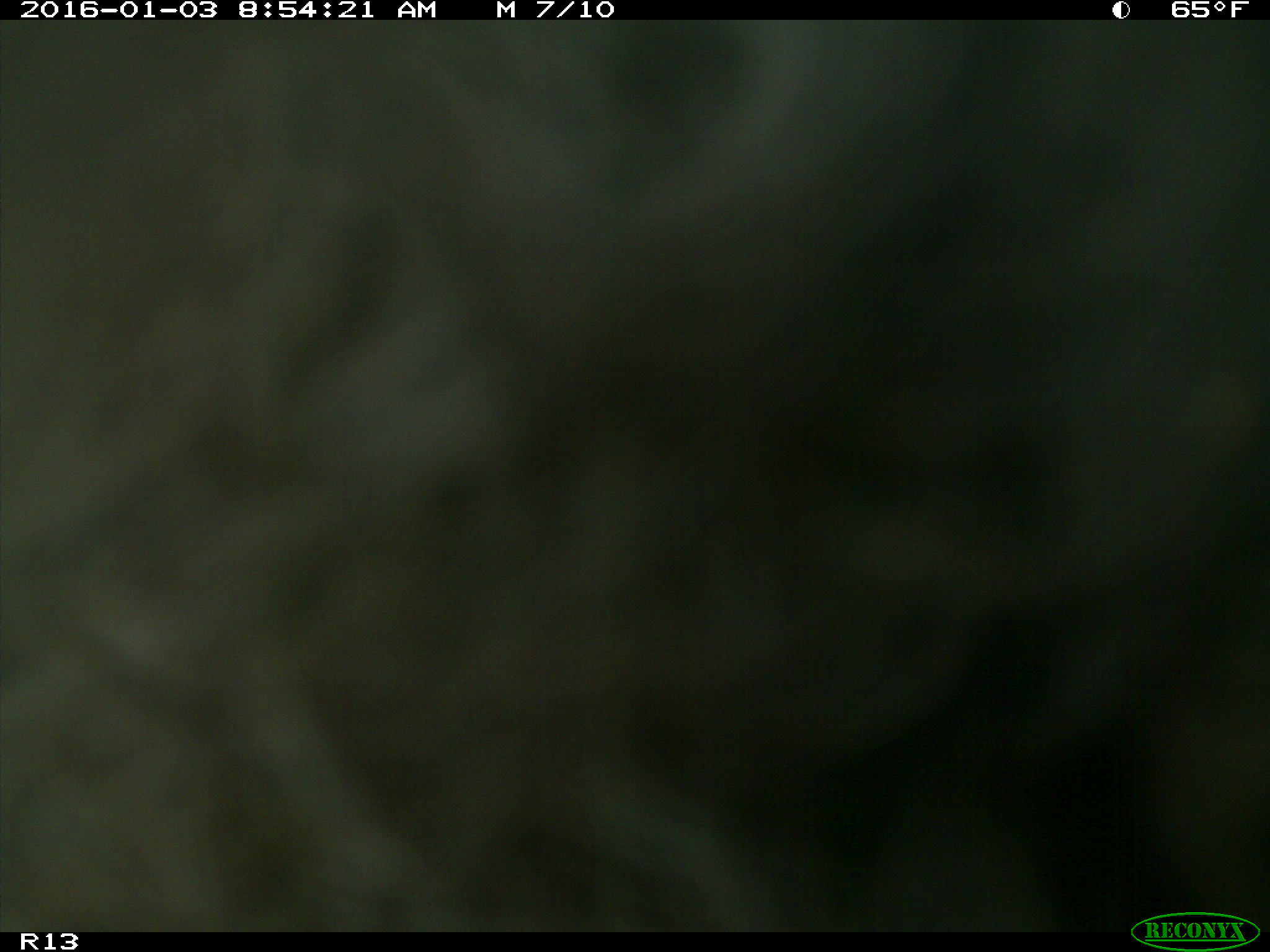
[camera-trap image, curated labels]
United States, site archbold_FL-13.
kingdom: Animalia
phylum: Chordata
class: Mammalia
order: Artiodactyla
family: Bovidae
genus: Bos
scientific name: Bos taurus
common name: domestic cow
Bos taurus (domestic cow).